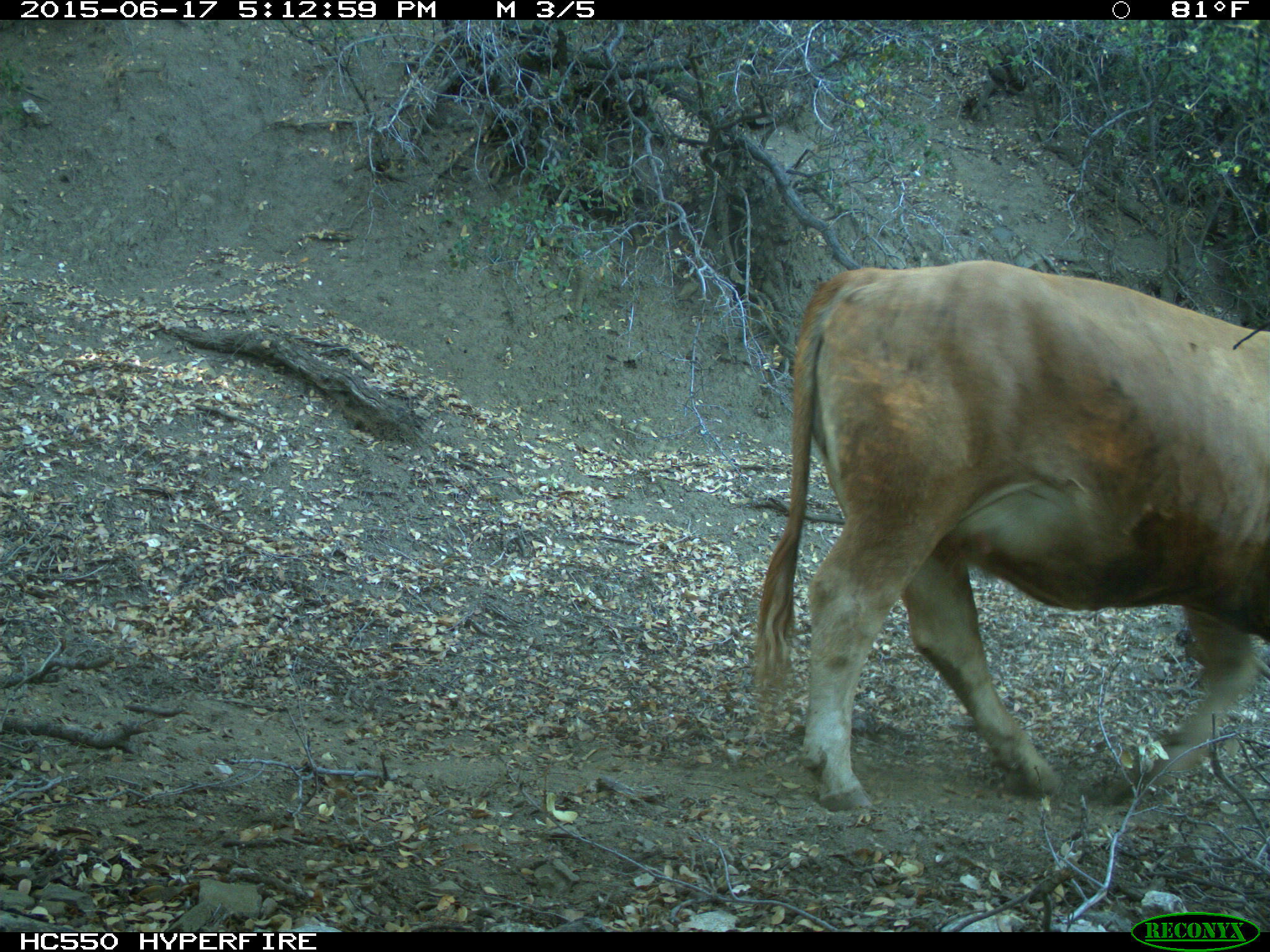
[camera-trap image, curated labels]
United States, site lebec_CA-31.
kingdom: Animalia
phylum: Chordata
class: Mammalia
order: Artiodactyla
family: Bovidae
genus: Bos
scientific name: Bos taurus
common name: domestic cow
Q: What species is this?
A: Bos taurus (domestic cow).